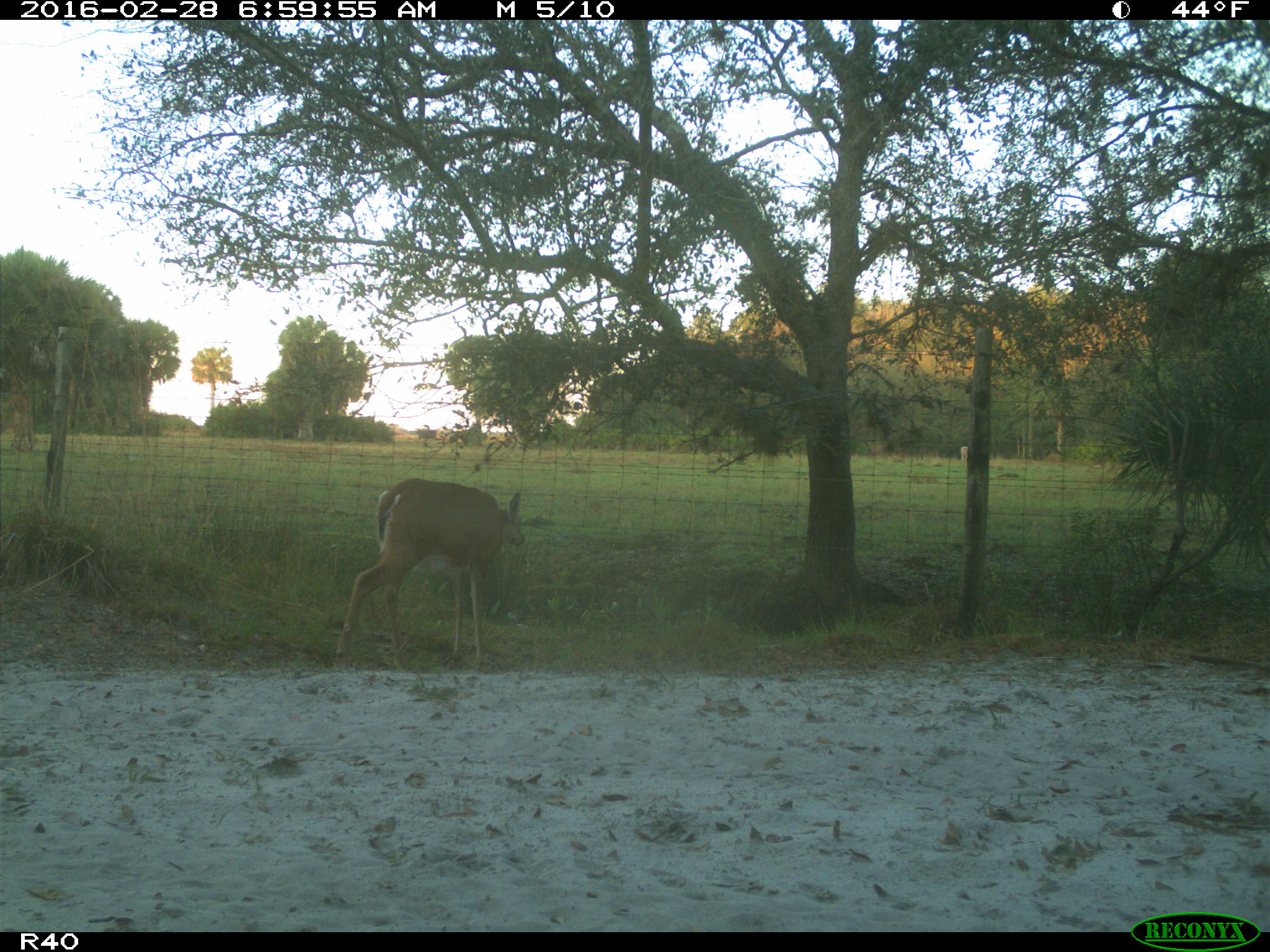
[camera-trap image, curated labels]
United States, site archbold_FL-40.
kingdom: Animalia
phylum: Chordata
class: Mammalia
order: Artiodactyla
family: Cervidae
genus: Odocoileus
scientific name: Odocoileus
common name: deer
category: unidentified deer